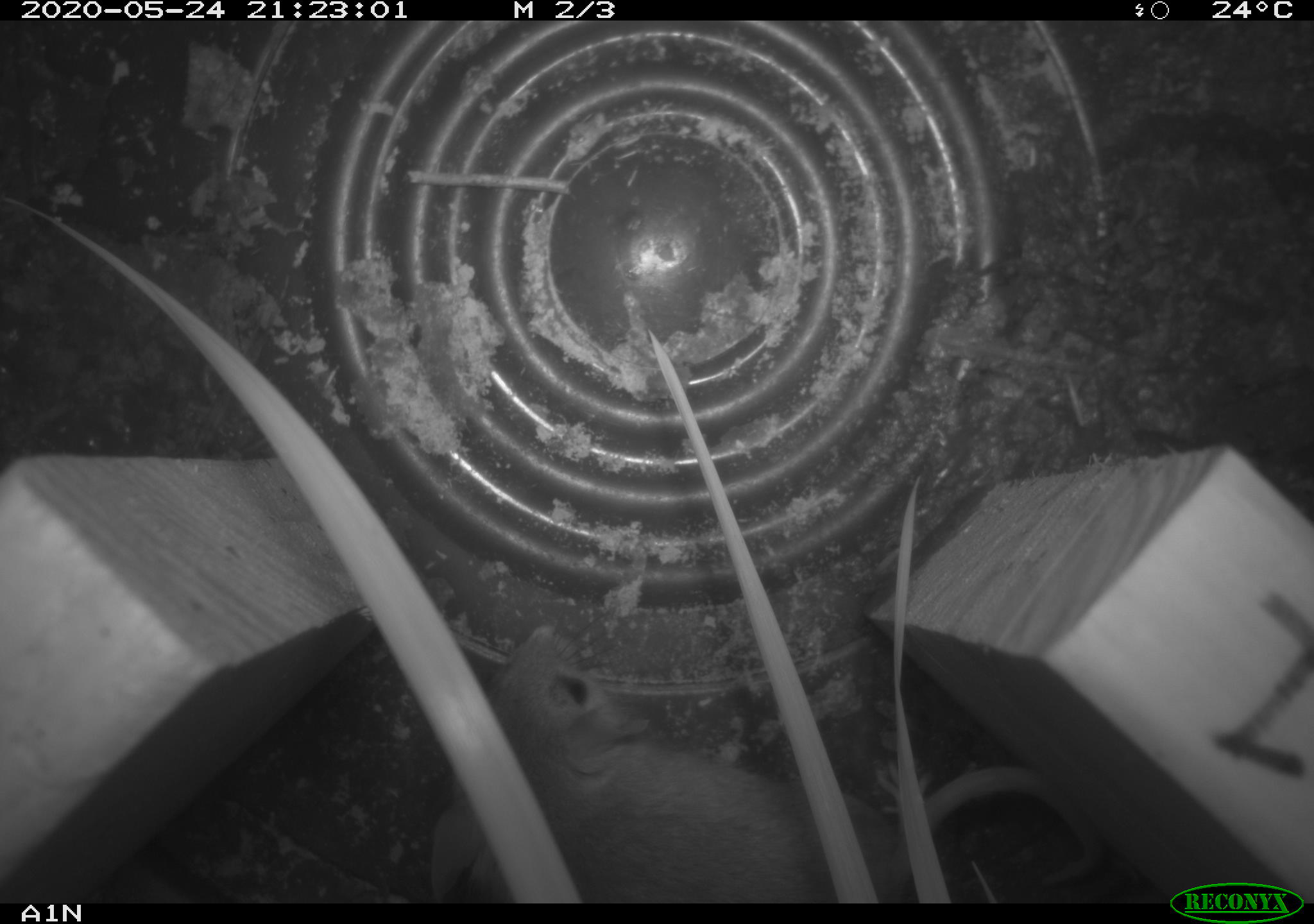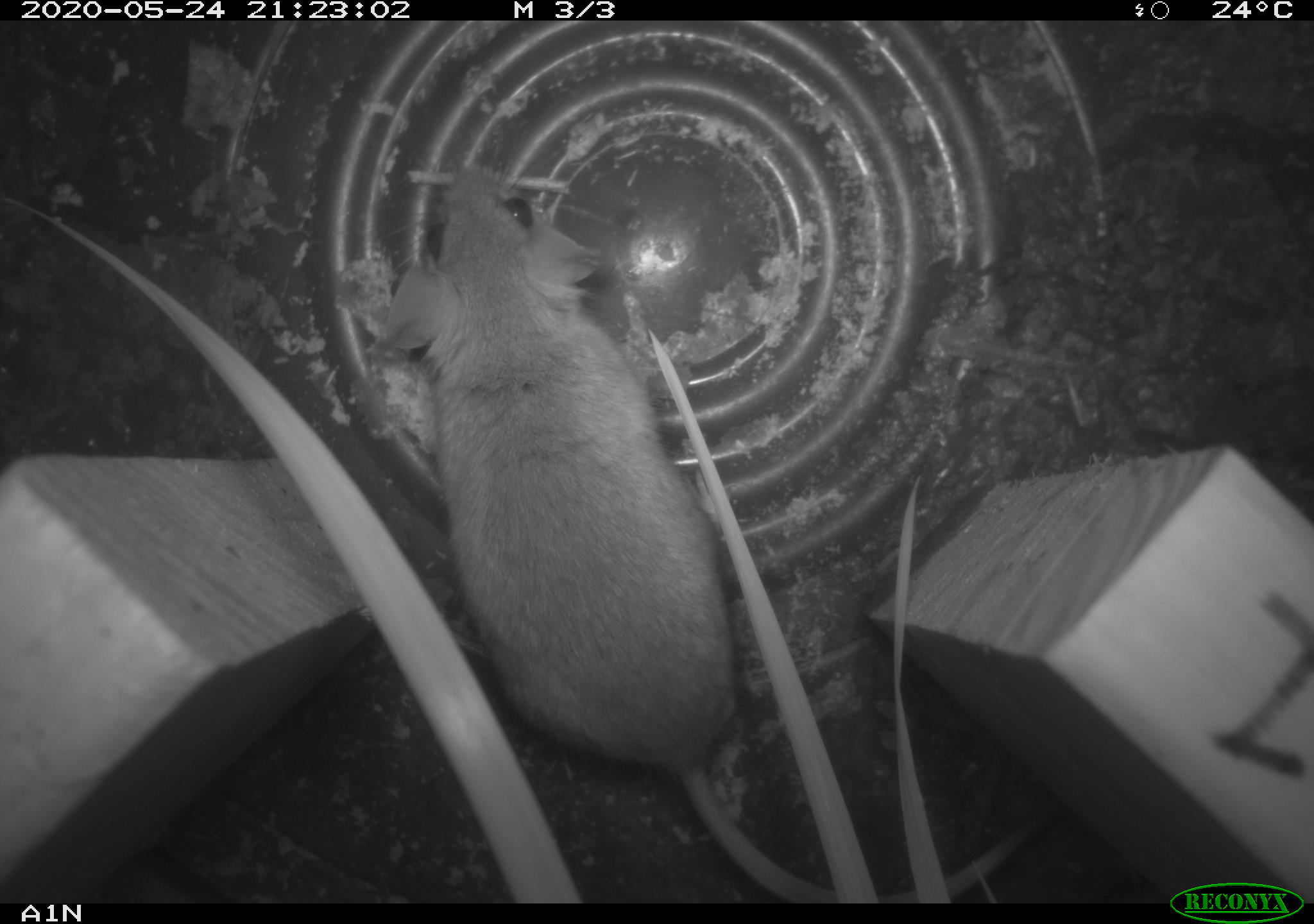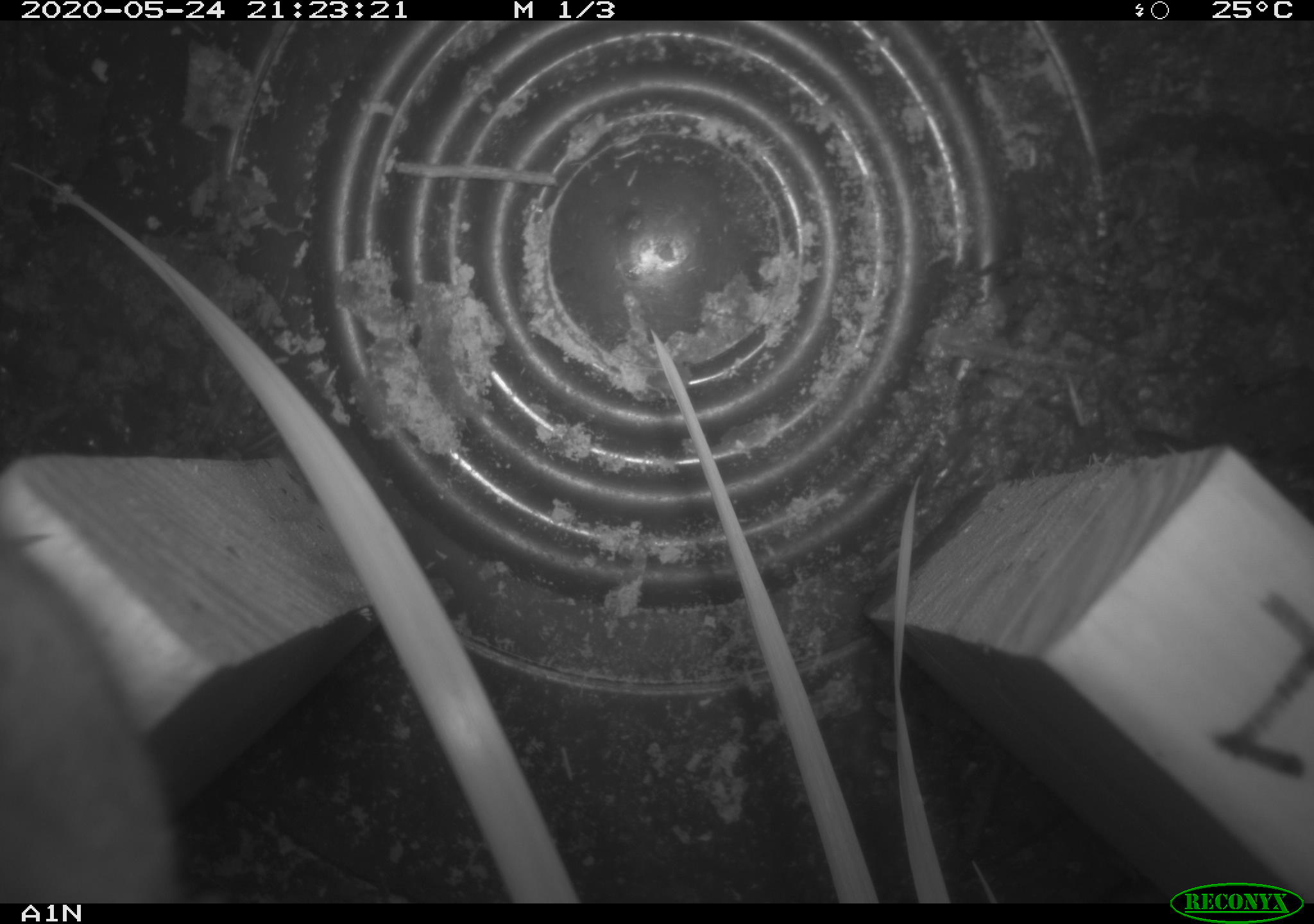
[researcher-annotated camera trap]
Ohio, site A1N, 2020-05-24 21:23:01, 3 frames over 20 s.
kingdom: Animalia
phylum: Chordata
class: Mammalia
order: Rodentia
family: Cricetidae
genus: Peromyscus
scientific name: Peromyscus leucopus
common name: white-footed mouse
White-footed mouse (Peromyscus leucopus).